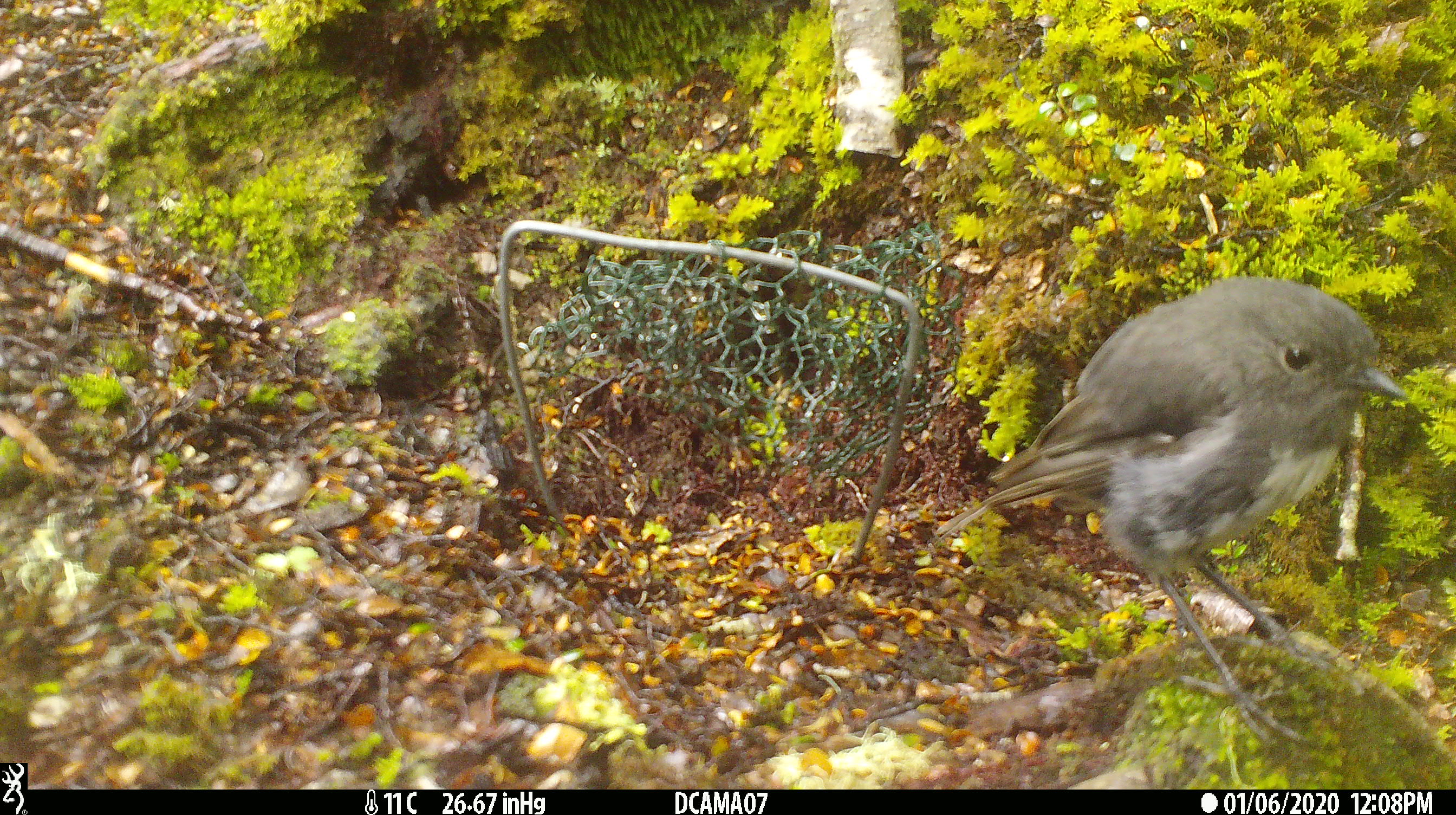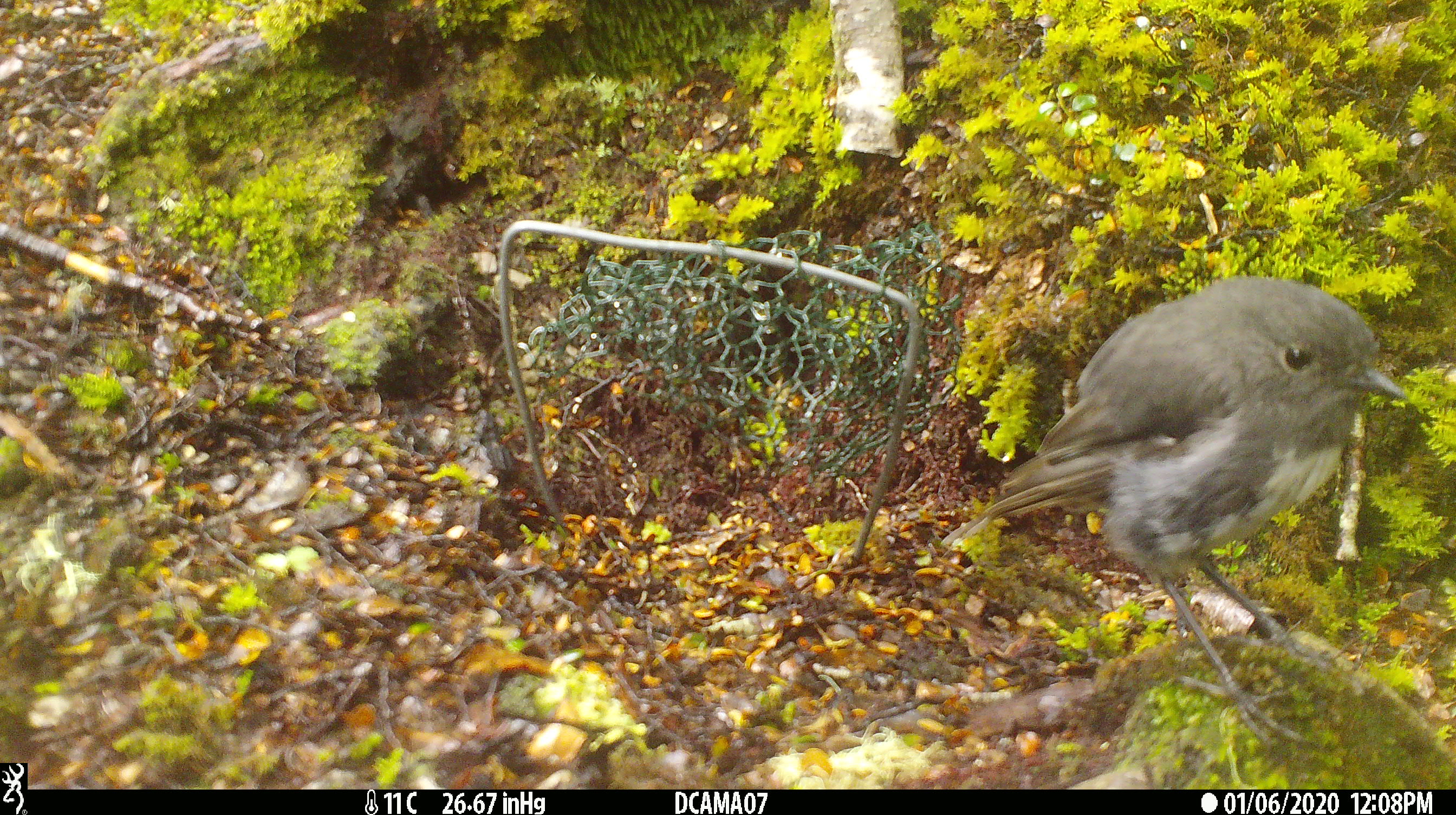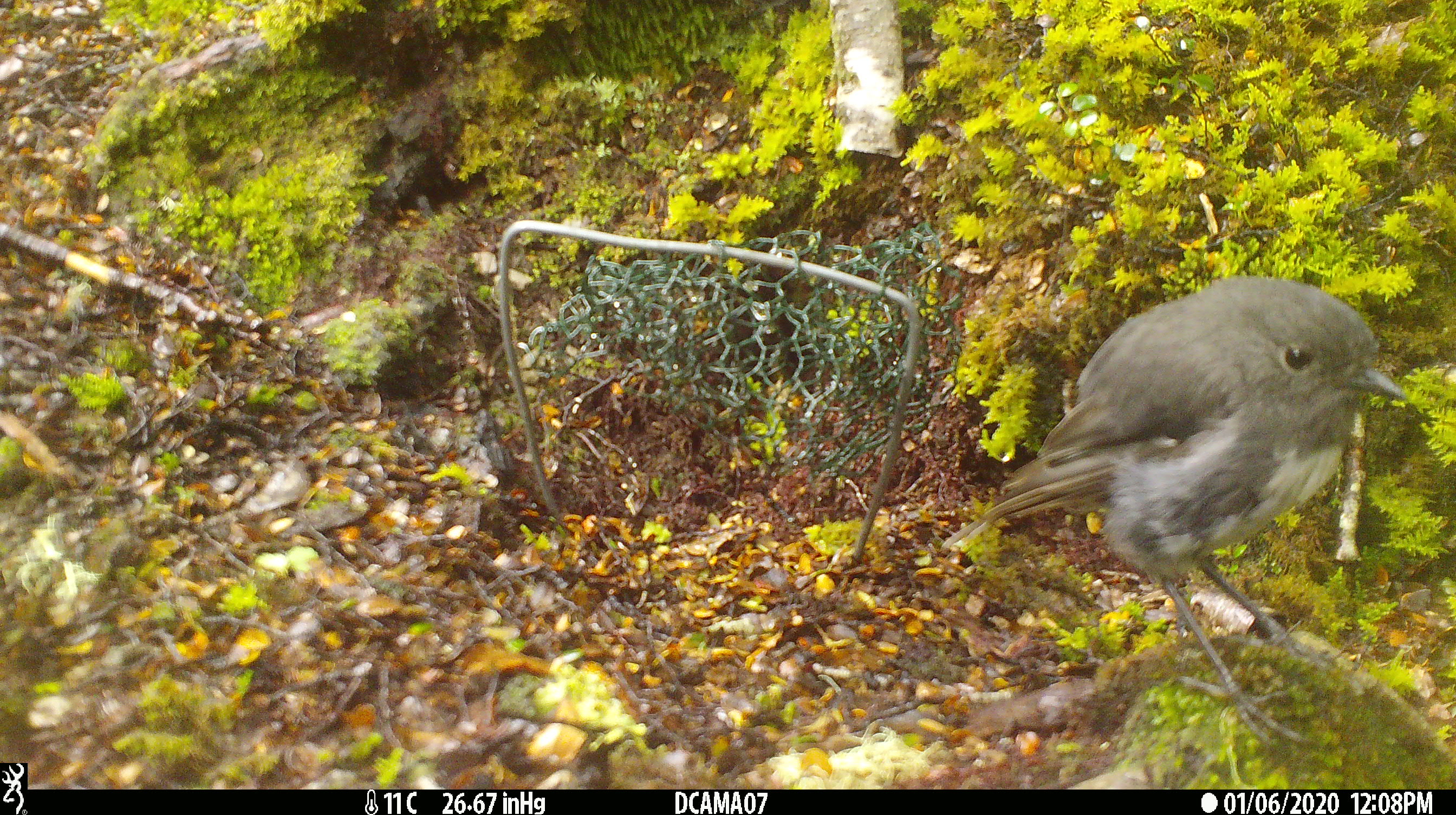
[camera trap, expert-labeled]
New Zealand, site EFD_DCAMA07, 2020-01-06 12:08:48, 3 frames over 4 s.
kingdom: Animalia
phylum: Chordata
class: Aves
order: Passeriformes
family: Petroicidae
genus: Petroica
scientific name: Petroica australis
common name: new zealand robin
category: robin